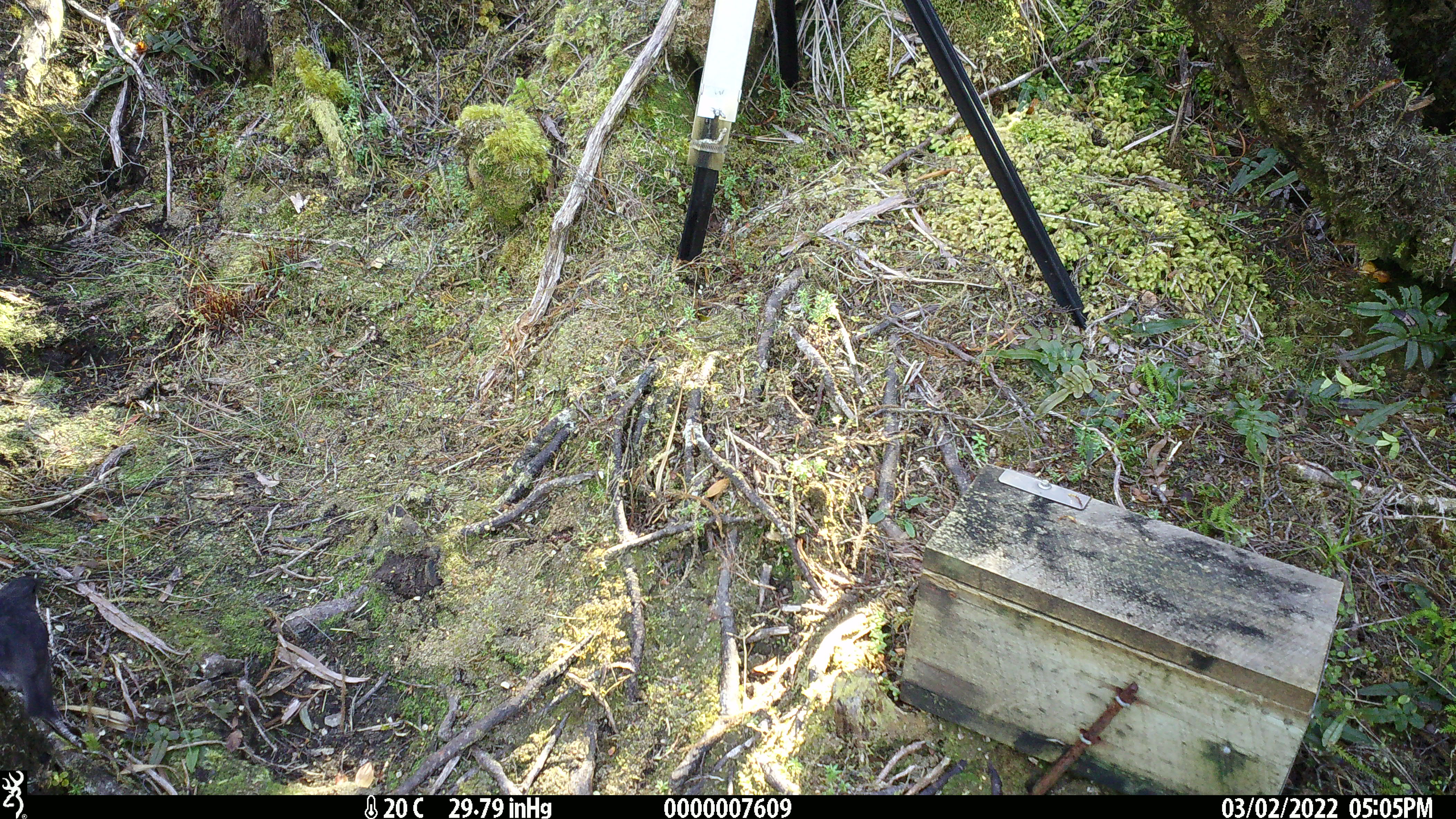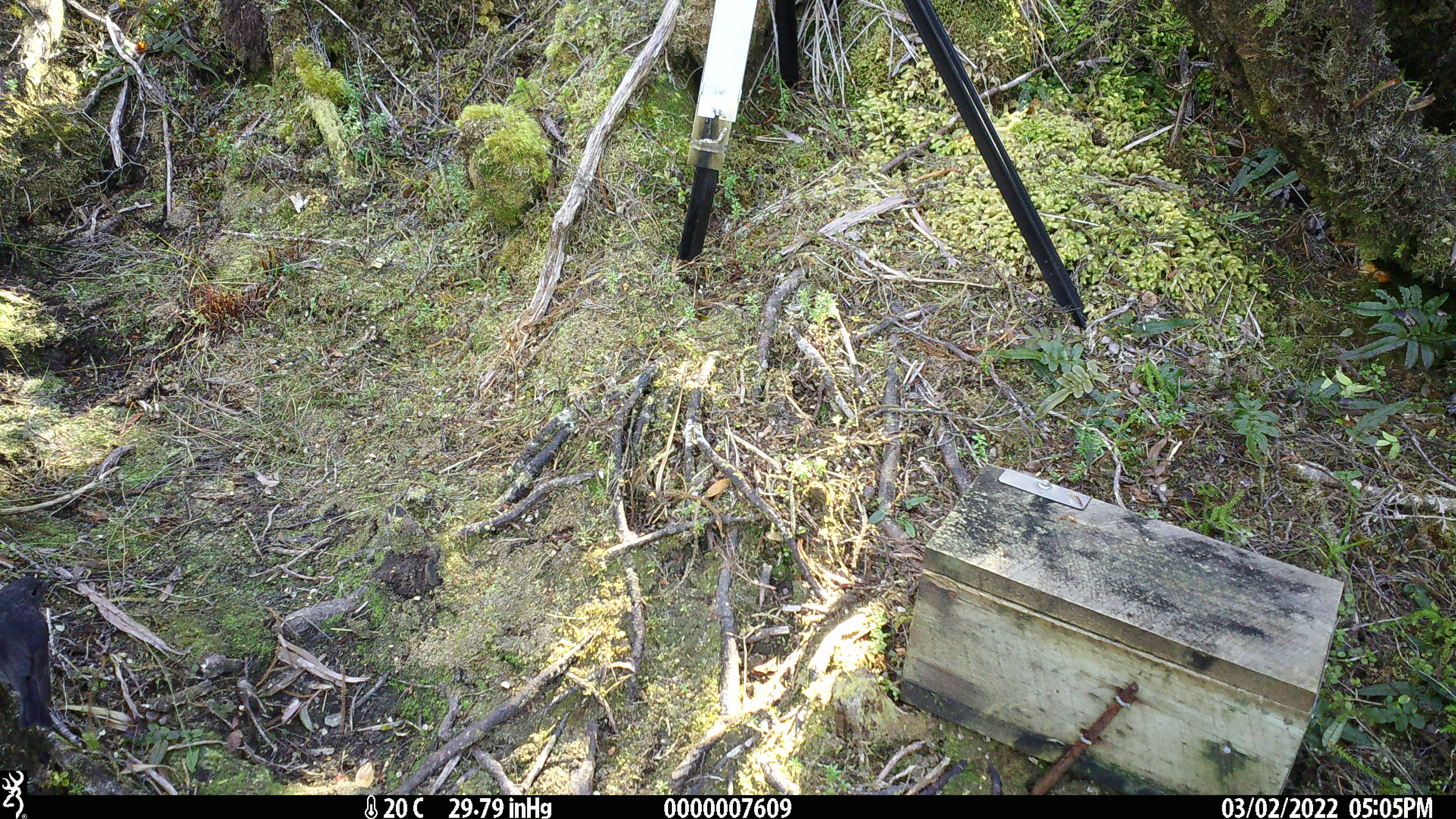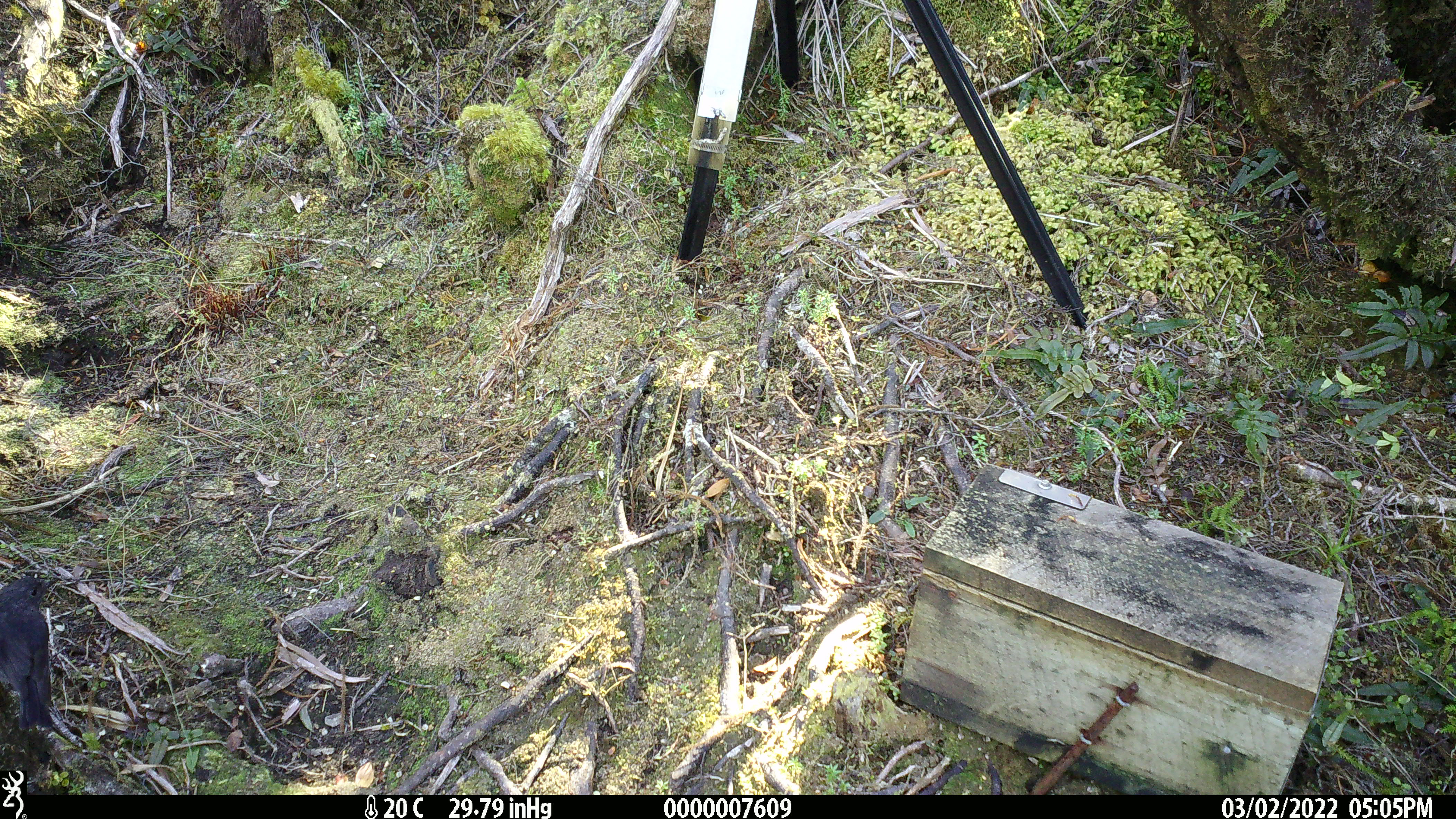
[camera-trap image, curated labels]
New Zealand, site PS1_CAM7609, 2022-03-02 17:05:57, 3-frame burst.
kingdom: Animalia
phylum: Chordata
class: Aves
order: Passeriformes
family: Petroicidae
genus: Petroica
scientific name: Petroica australis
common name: new zealand robin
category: robin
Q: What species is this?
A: Robin (new zealand robin) (Petroica australis).